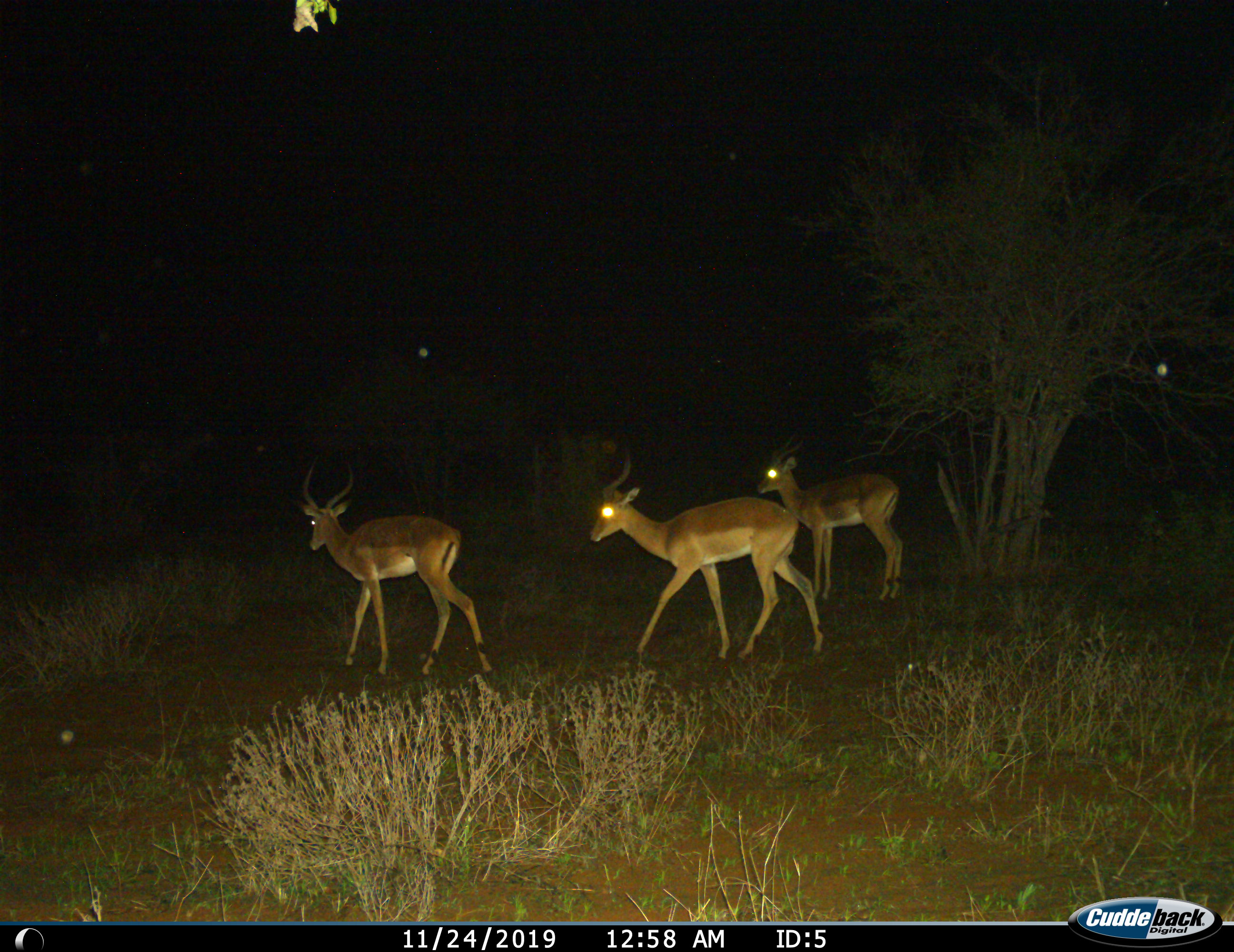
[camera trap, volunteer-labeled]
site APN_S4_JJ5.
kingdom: Animalia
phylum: Chordata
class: Mammalia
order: Artiodactyla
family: Bovidae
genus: Aepyceros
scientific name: Aepyceros melampus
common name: impala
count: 3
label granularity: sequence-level